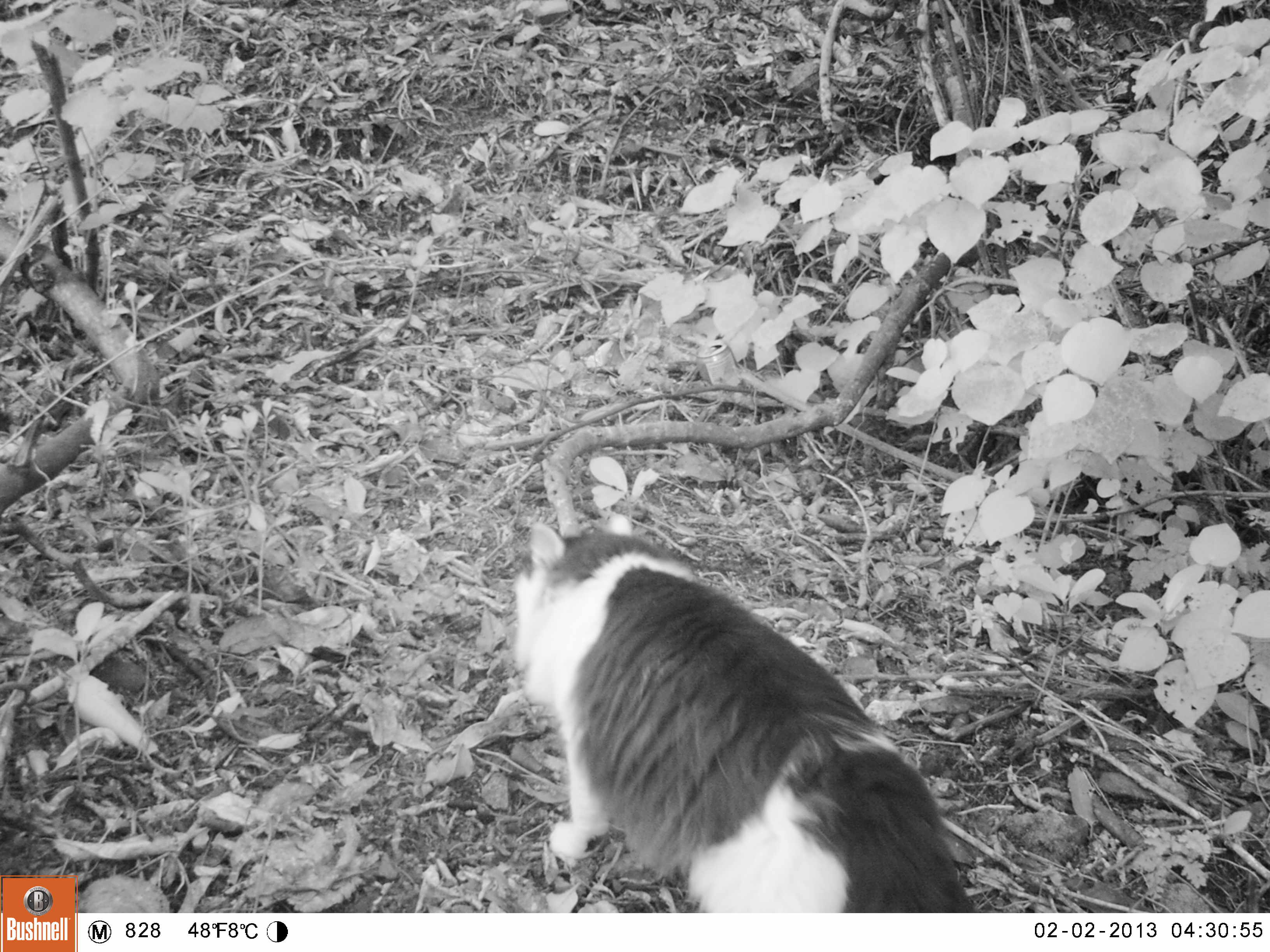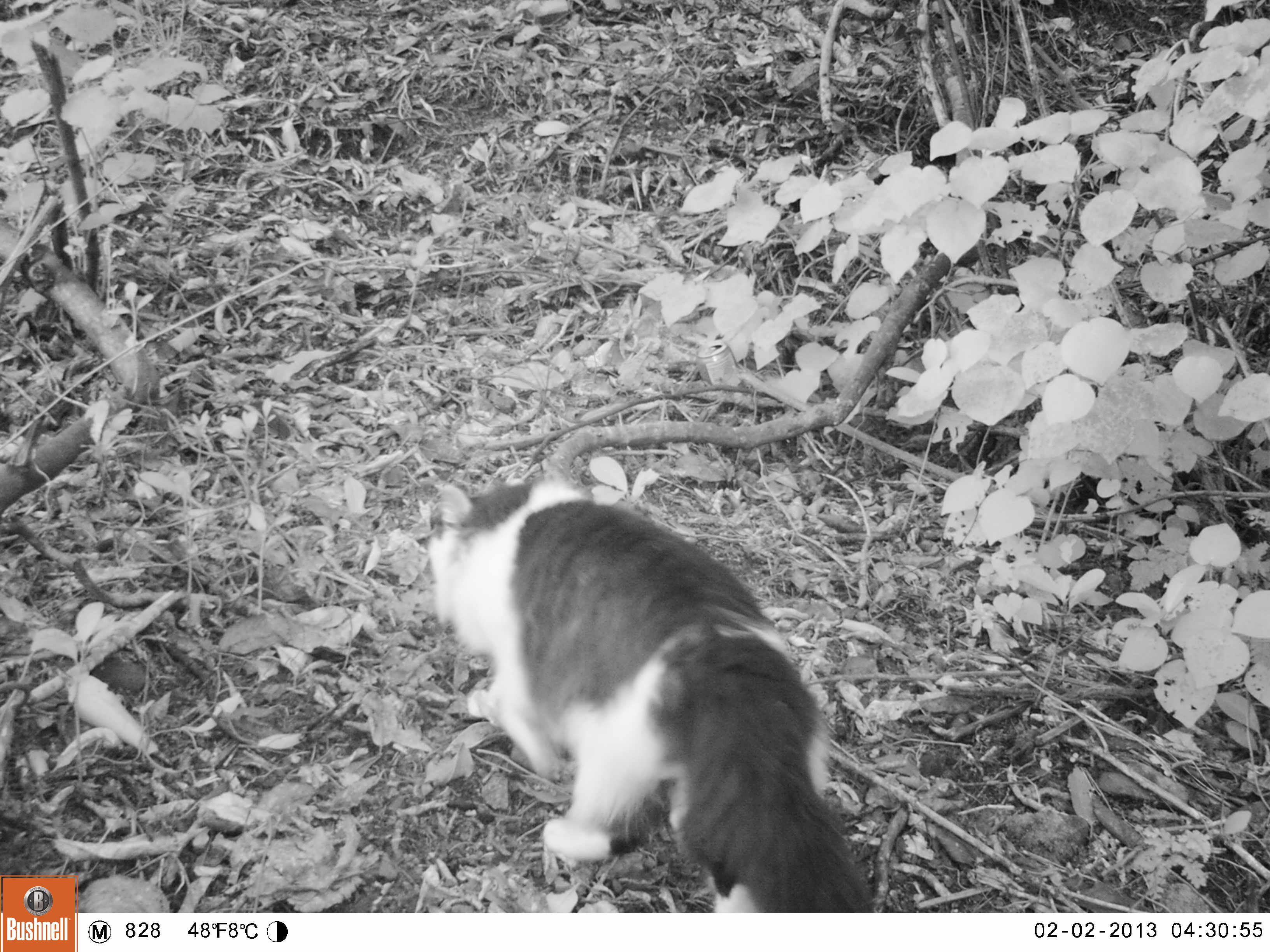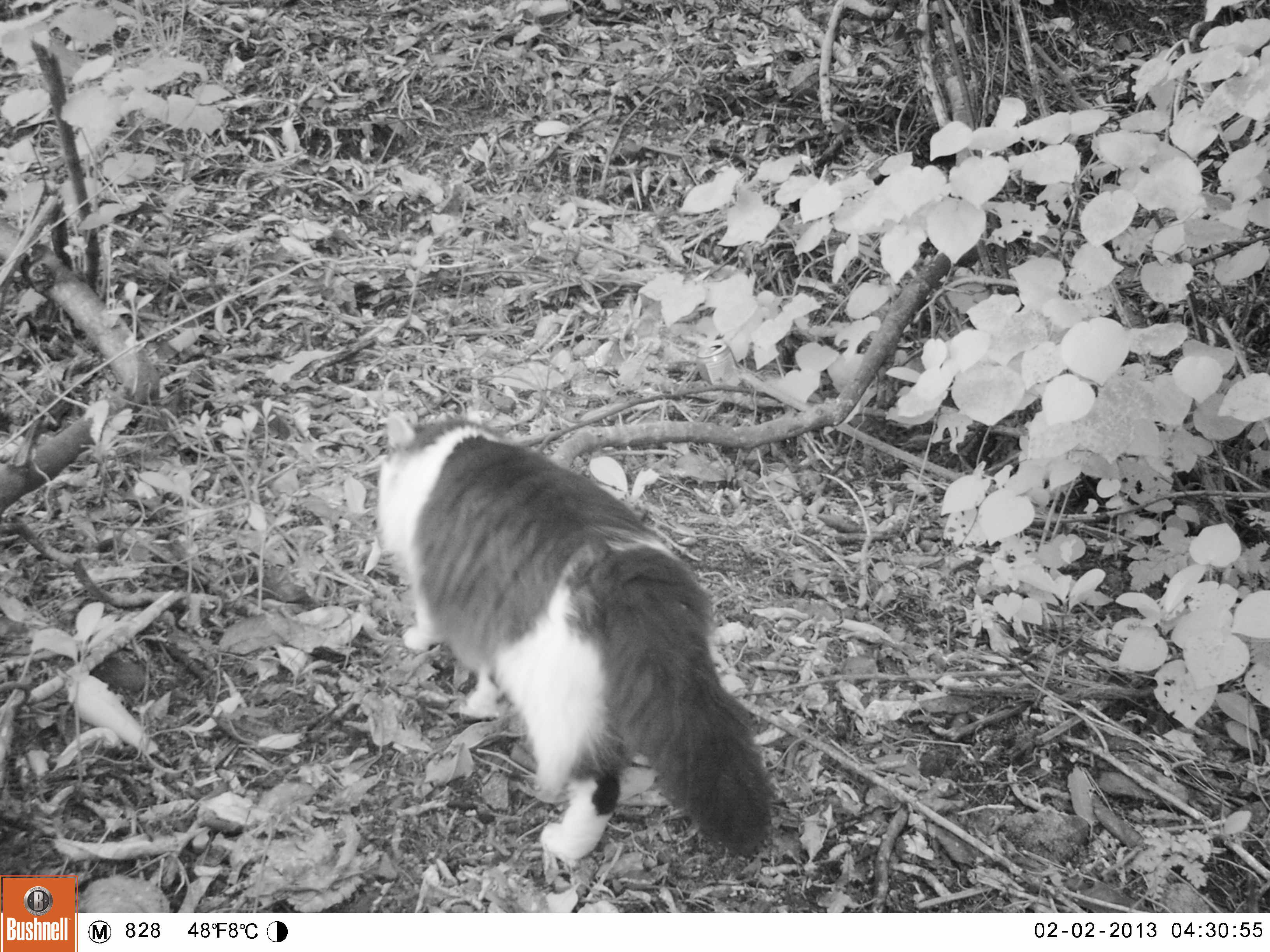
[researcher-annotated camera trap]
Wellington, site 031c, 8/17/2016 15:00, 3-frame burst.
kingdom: Animalia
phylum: Chordata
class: Mammalia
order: Carnivora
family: Felidae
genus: Felis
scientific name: Felis catus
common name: cat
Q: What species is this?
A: Cat (Felis catus).